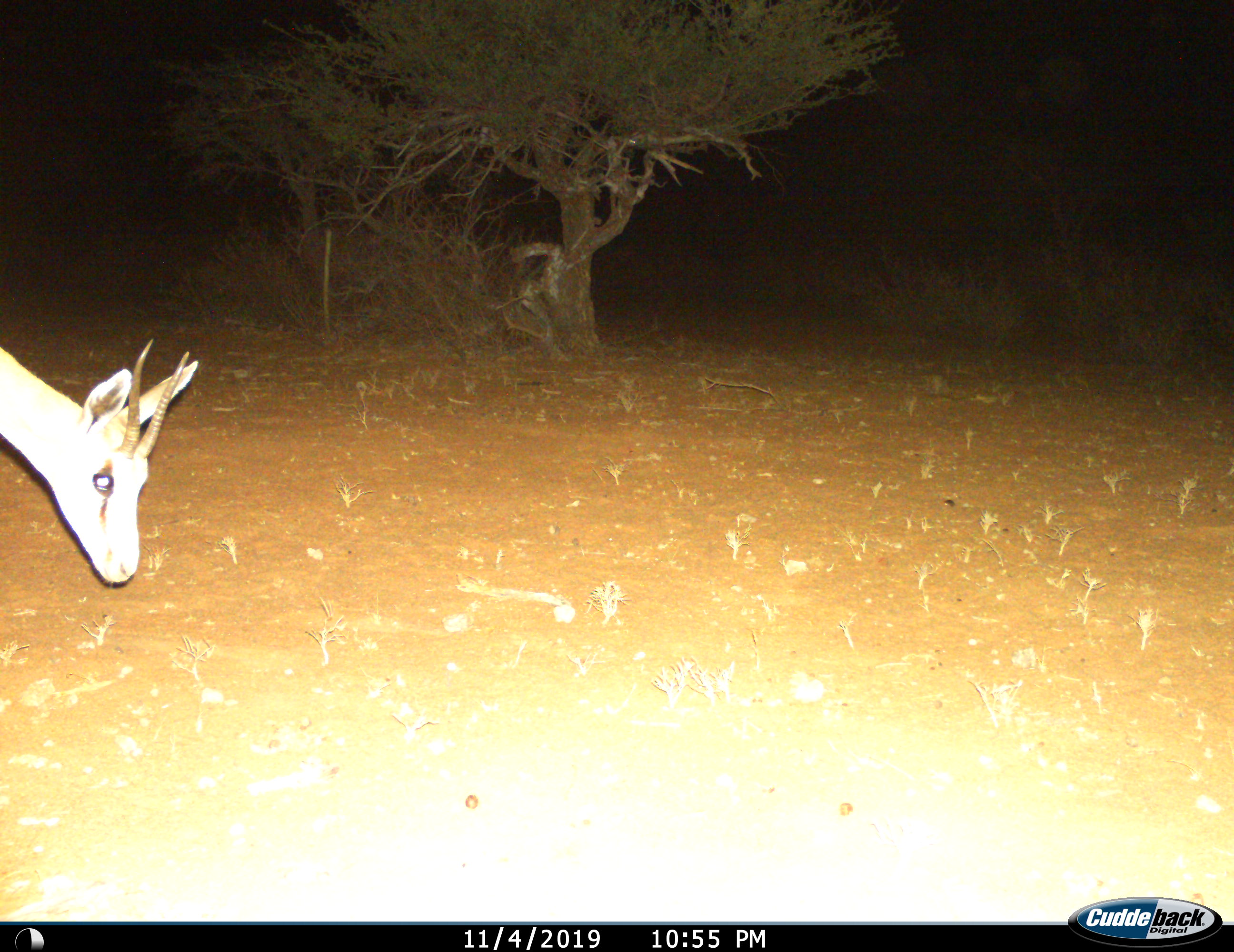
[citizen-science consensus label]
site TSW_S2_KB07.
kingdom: Animalia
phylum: Chordata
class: Mammalia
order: Artiodactyla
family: Bovidae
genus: Antidorcas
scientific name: Antidorcas marsupialis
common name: springbok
Springbok (Antidorcas marsupialis), count 1. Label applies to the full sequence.